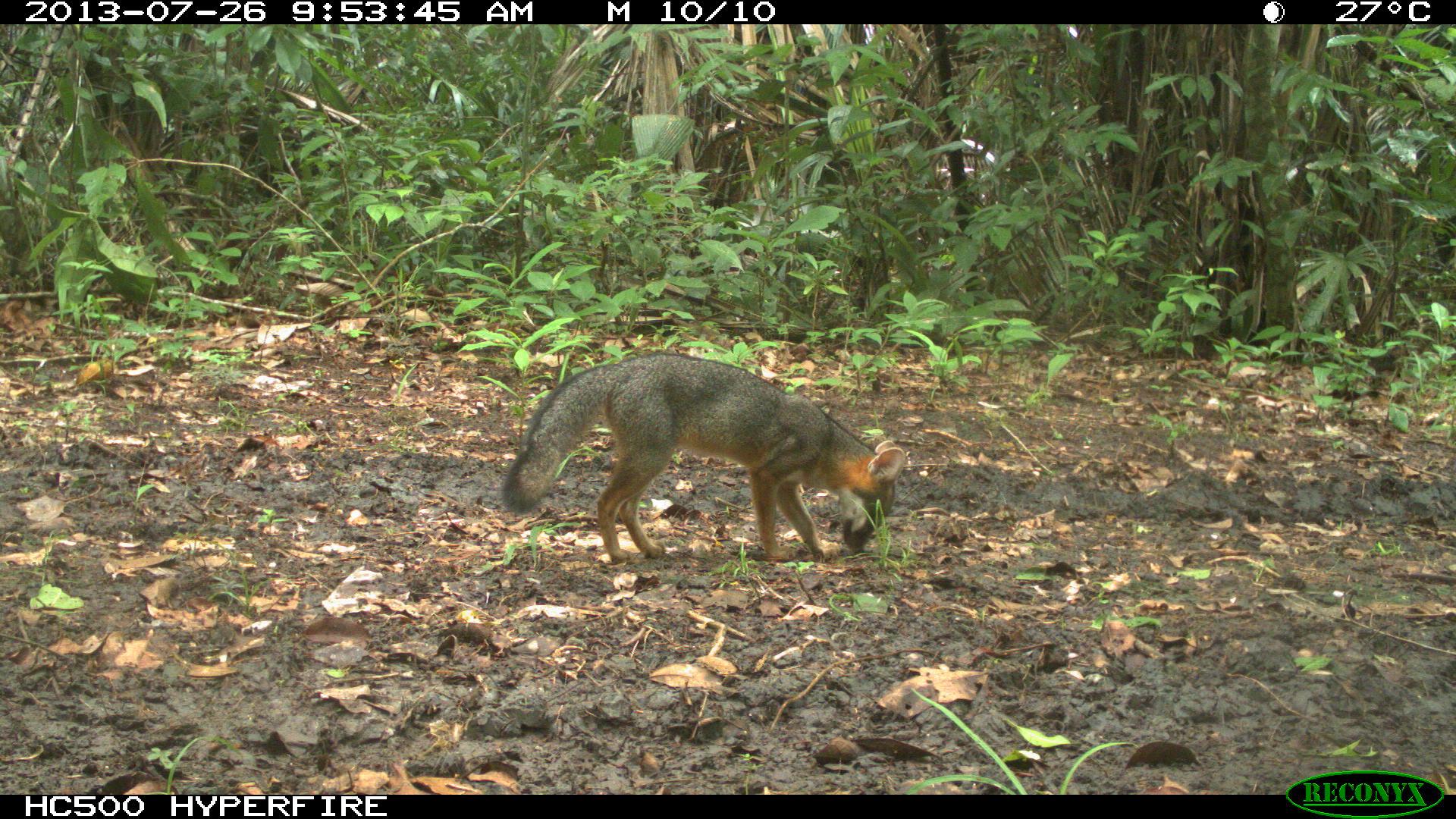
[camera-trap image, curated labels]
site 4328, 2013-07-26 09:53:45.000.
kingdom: Animalia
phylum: Chordata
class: Mammalia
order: Carnivora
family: Canidae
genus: Urocyon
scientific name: Urocyon cinereoargenteus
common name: gray fox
Urocyon cinereoargenteus (gray fox), count 1.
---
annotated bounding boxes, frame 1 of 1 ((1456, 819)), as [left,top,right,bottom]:
urocyon cinereoargenteus: [497,350,906,564]